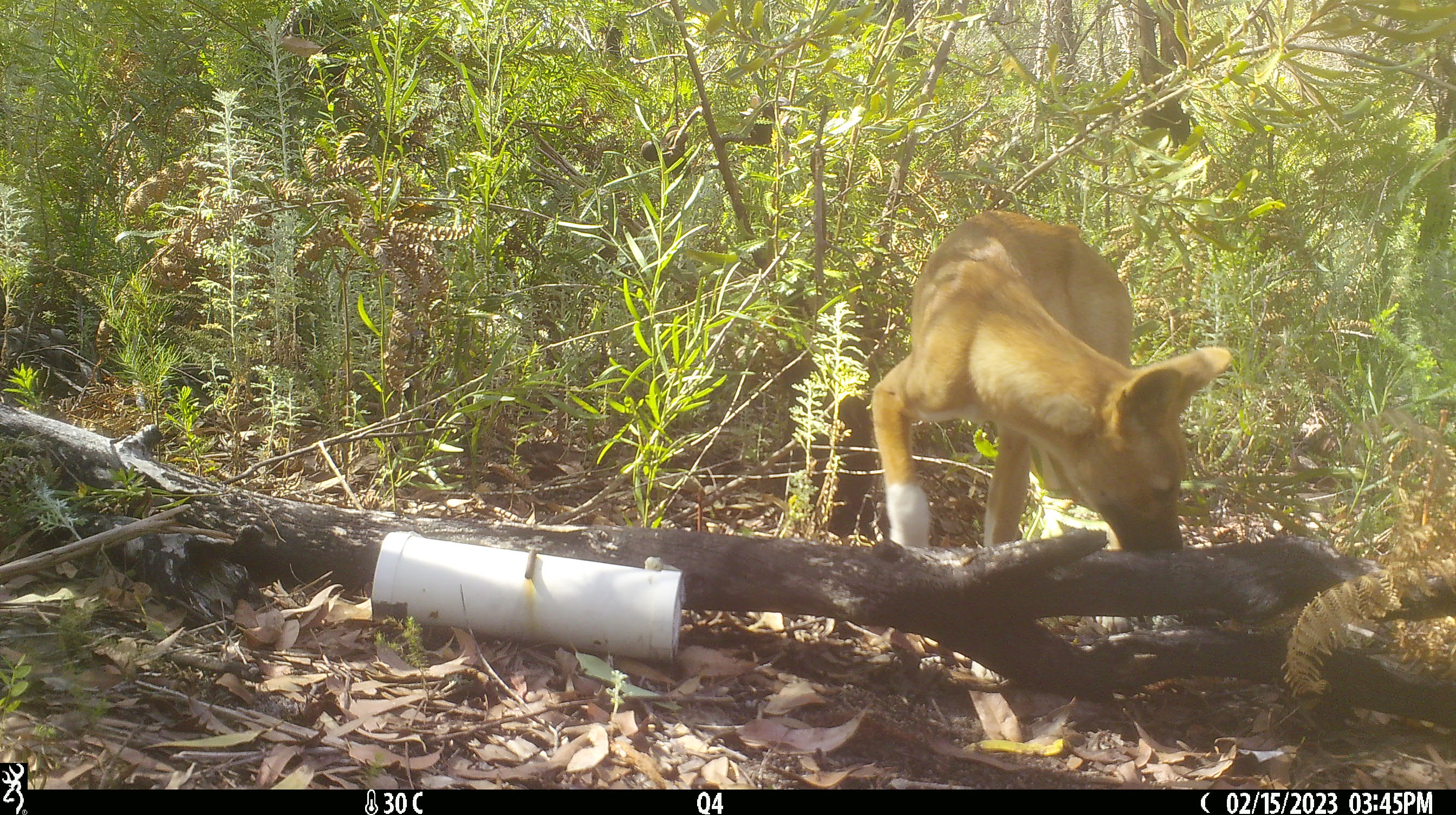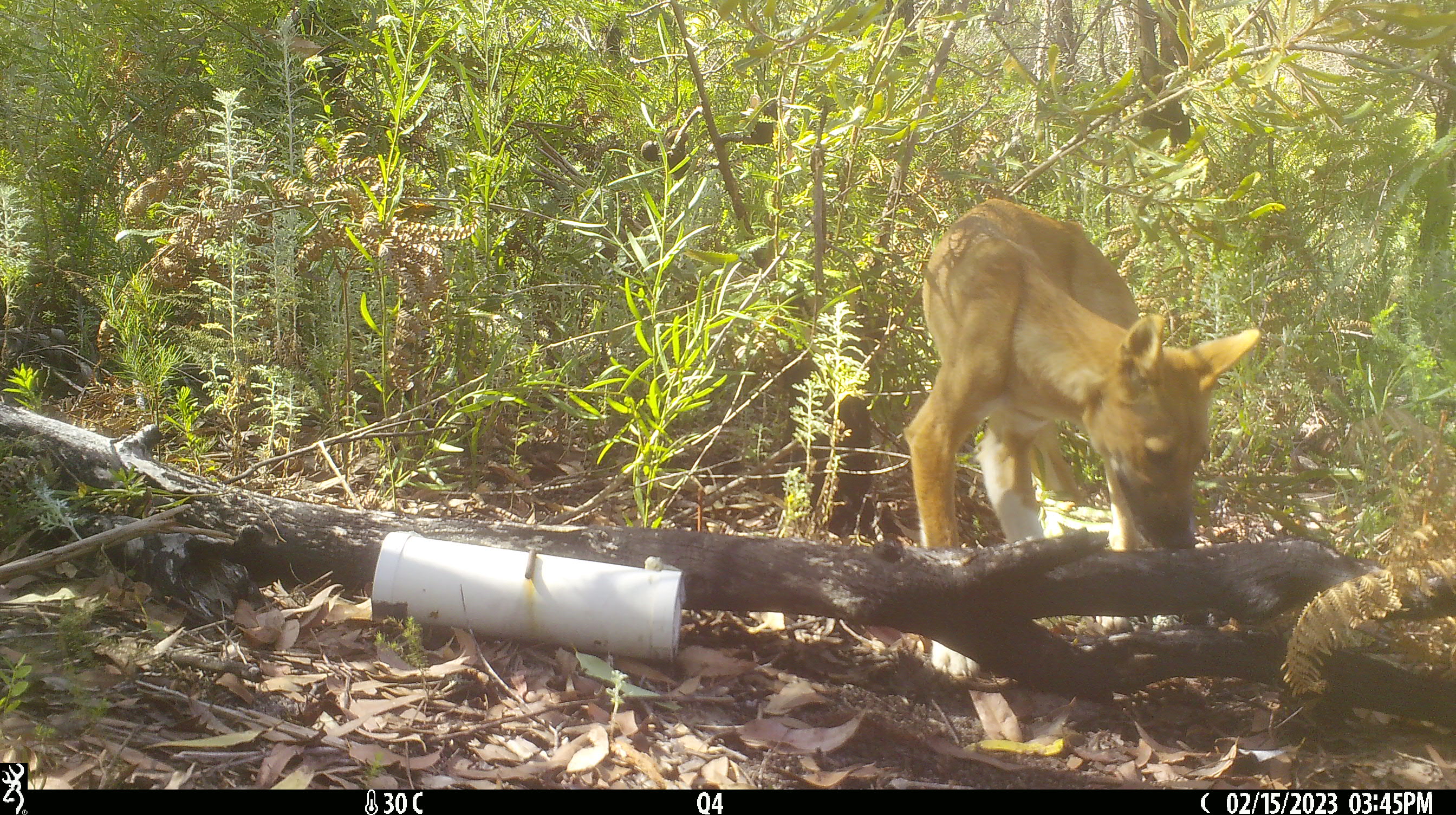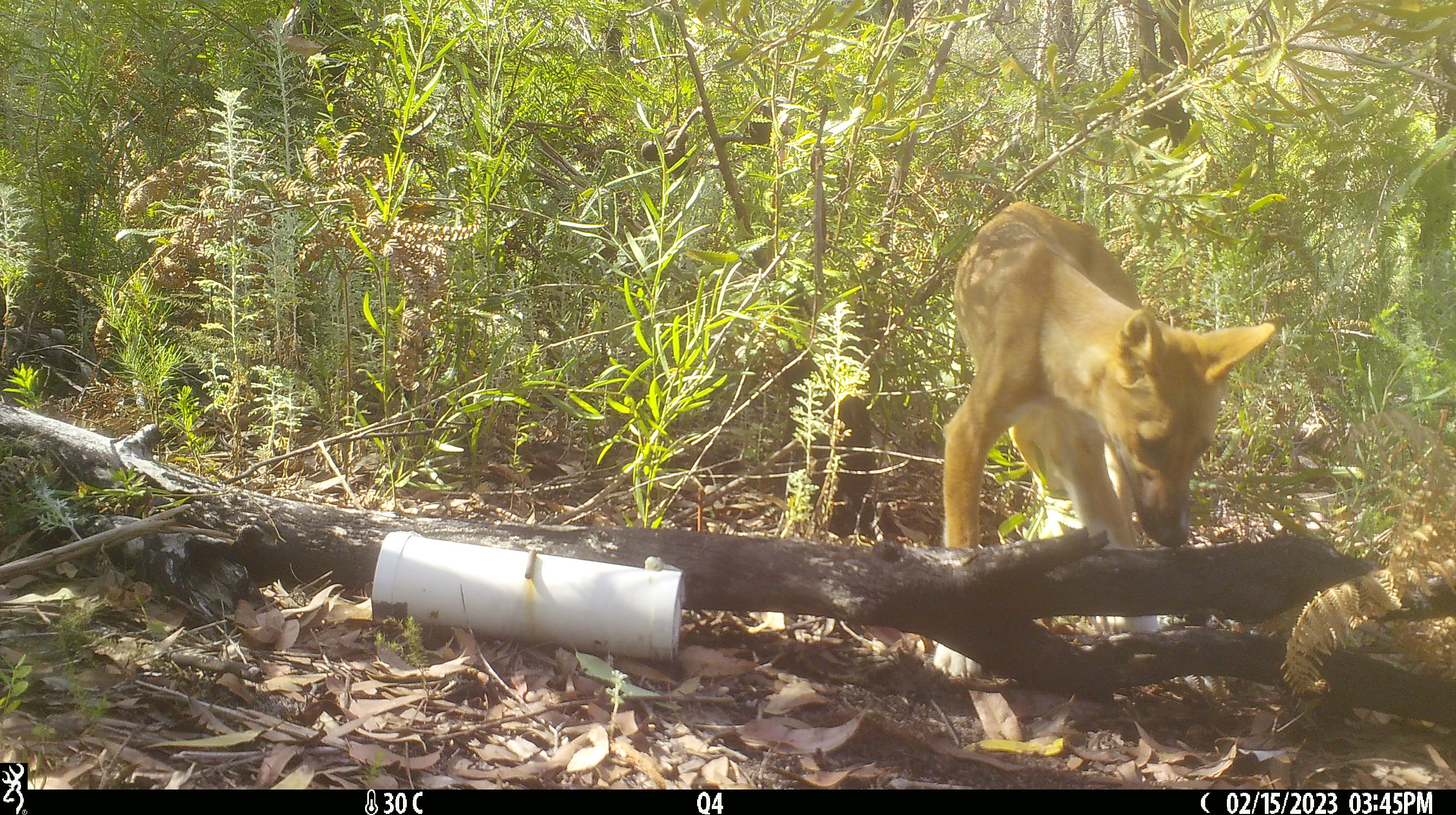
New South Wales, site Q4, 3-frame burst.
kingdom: Animalia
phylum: Chordata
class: Mammalia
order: Carnivora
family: Canidae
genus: Canis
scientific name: Canis familiaris dingo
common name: dingo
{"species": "dingo (Canis familiaris dingo)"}